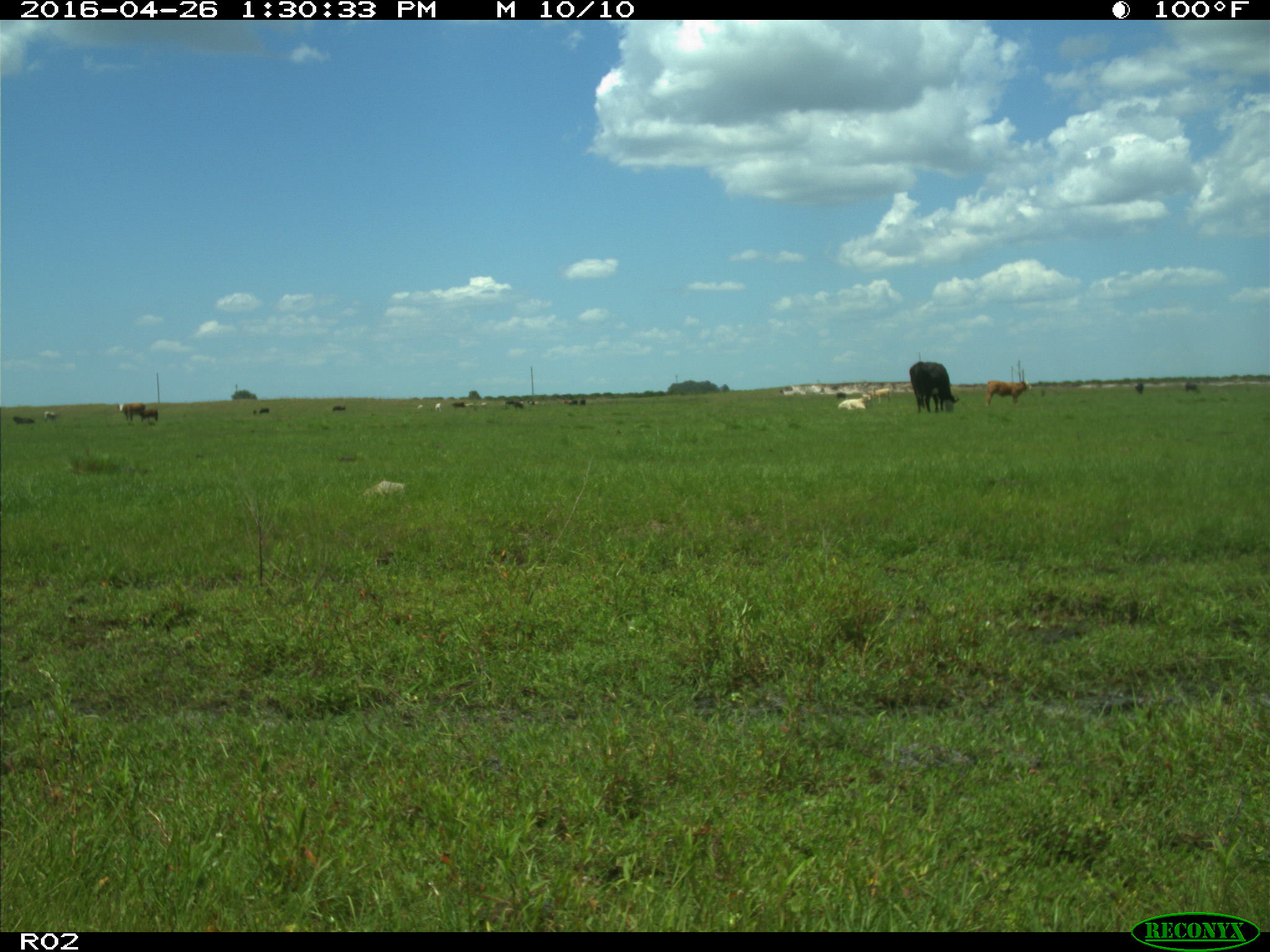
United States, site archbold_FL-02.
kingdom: Animalia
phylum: Chordata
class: Mammalia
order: Artiodactyla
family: Bovidae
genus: Bos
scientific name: Bos taurus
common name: domestic cow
Bos taurus (domestic cow).